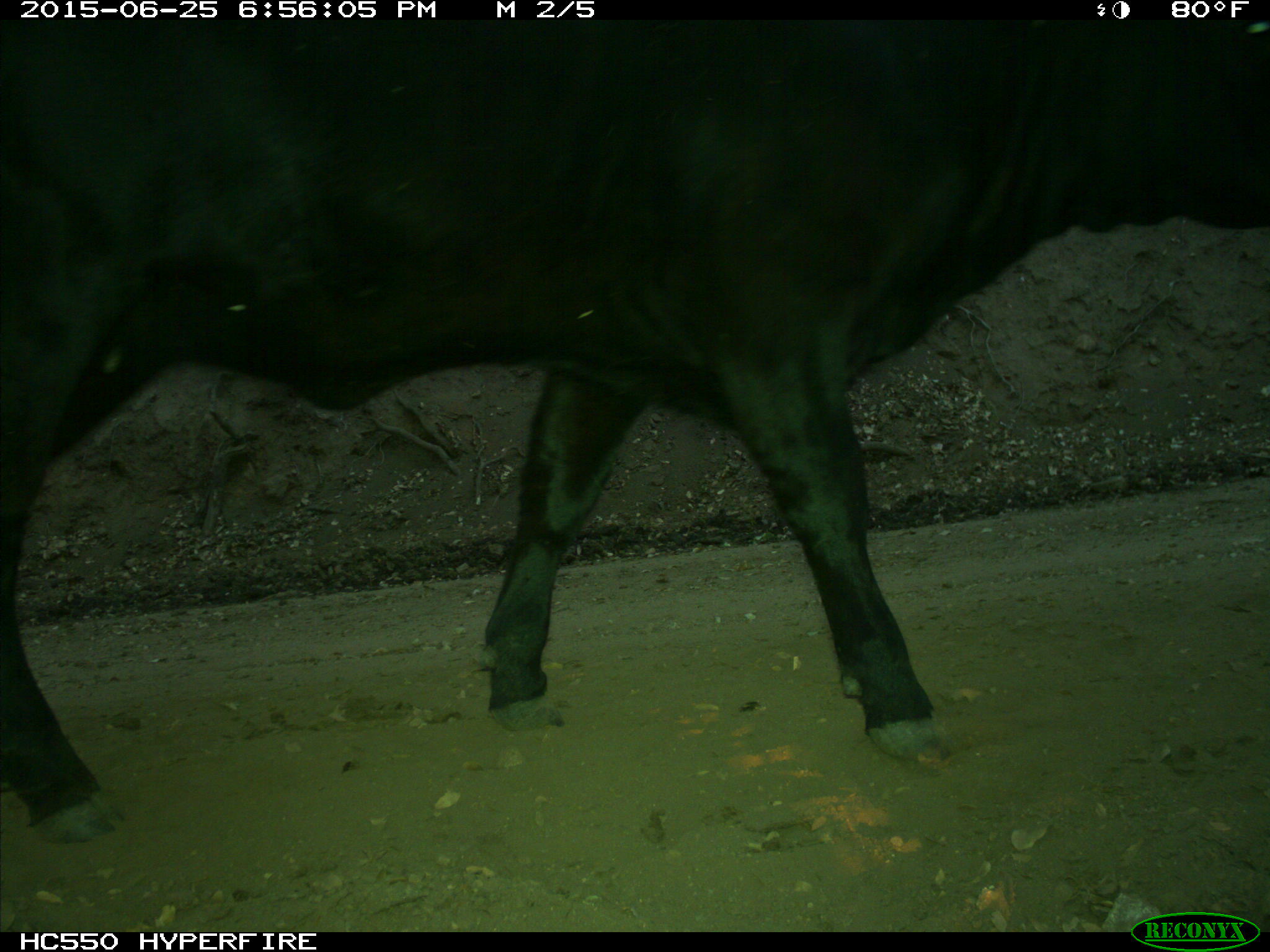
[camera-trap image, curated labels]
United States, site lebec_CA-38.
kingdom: Animalia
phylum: Chordata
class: Mammalia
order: Artiodactyla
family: Bovidae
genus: Bos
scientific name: Bos taurus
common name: domestic cow